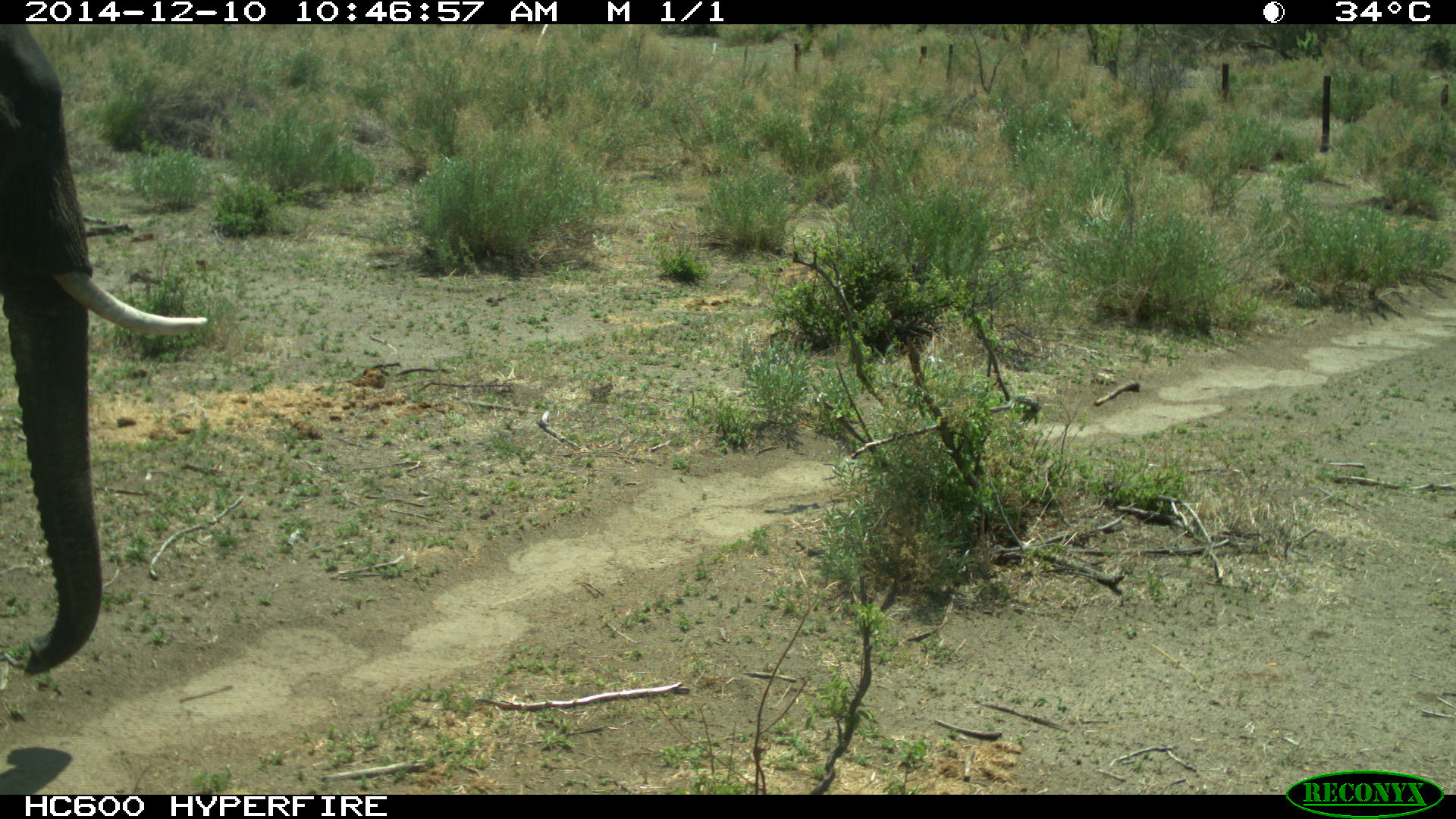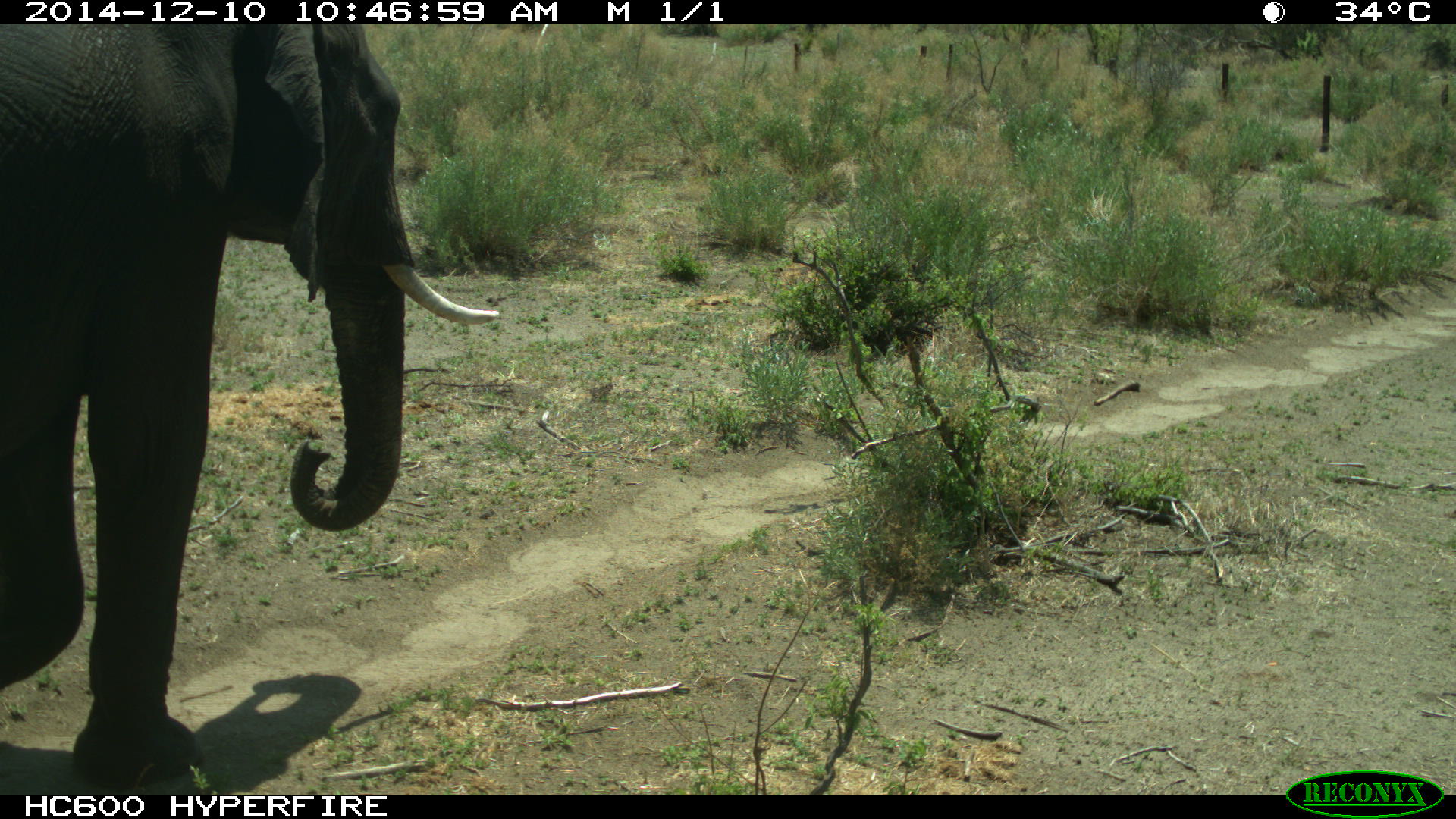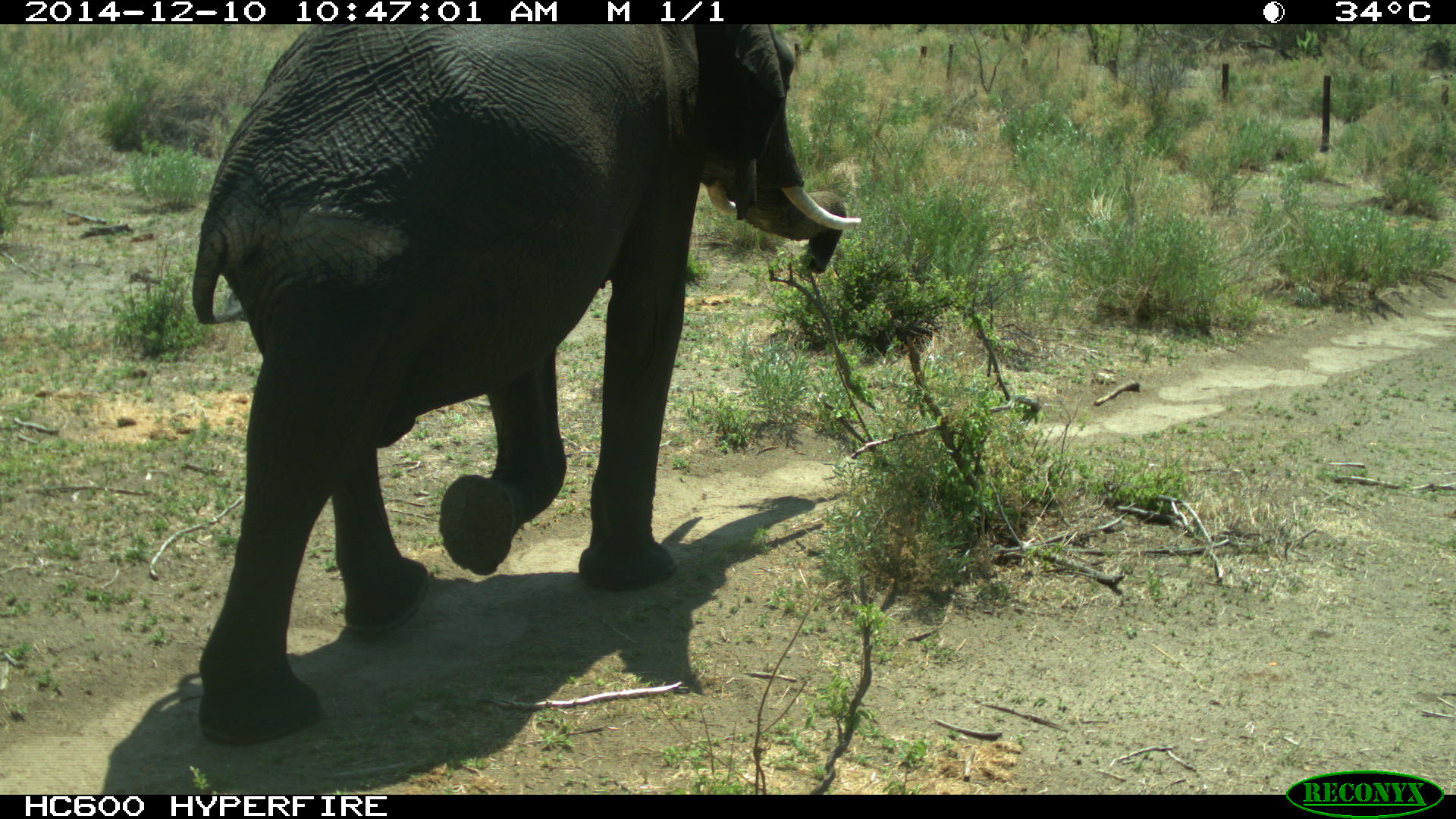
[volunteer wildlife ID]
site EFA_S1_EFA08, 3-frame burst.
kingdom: Animalia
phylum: Chordata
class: Mammalia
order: Proboscidea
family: Elephantidae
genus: Loxodonta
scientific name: Loxodonta africana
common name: african bush elephant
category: elephant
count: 1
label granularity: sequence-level